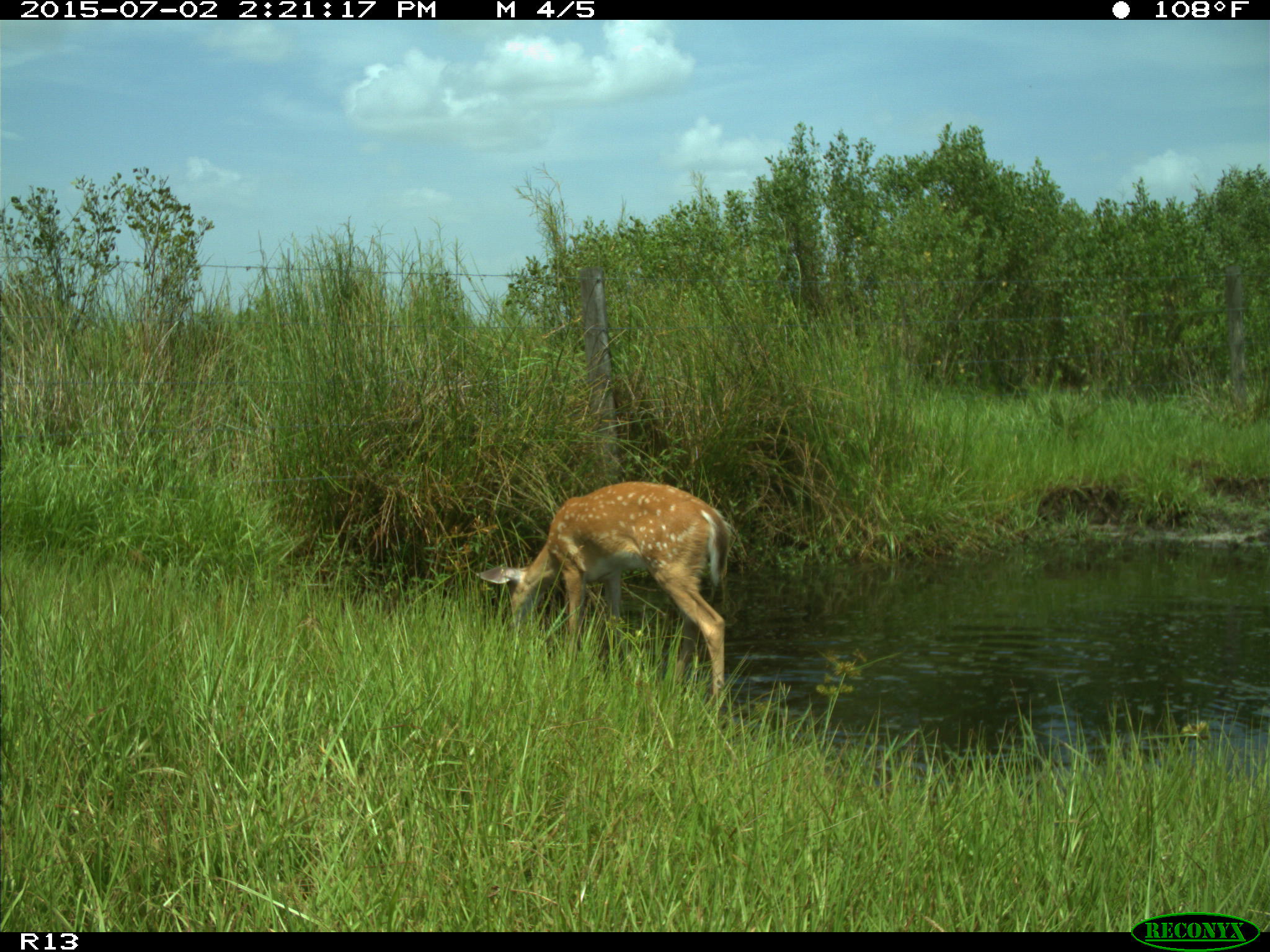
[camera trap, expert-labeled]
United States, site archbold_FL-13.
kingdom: Animalia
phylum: Chordata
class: Mammalia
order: Artiodactyla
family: Cervidae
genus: Odocoileus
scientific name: Odocoileus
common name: deer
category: unidentified deer